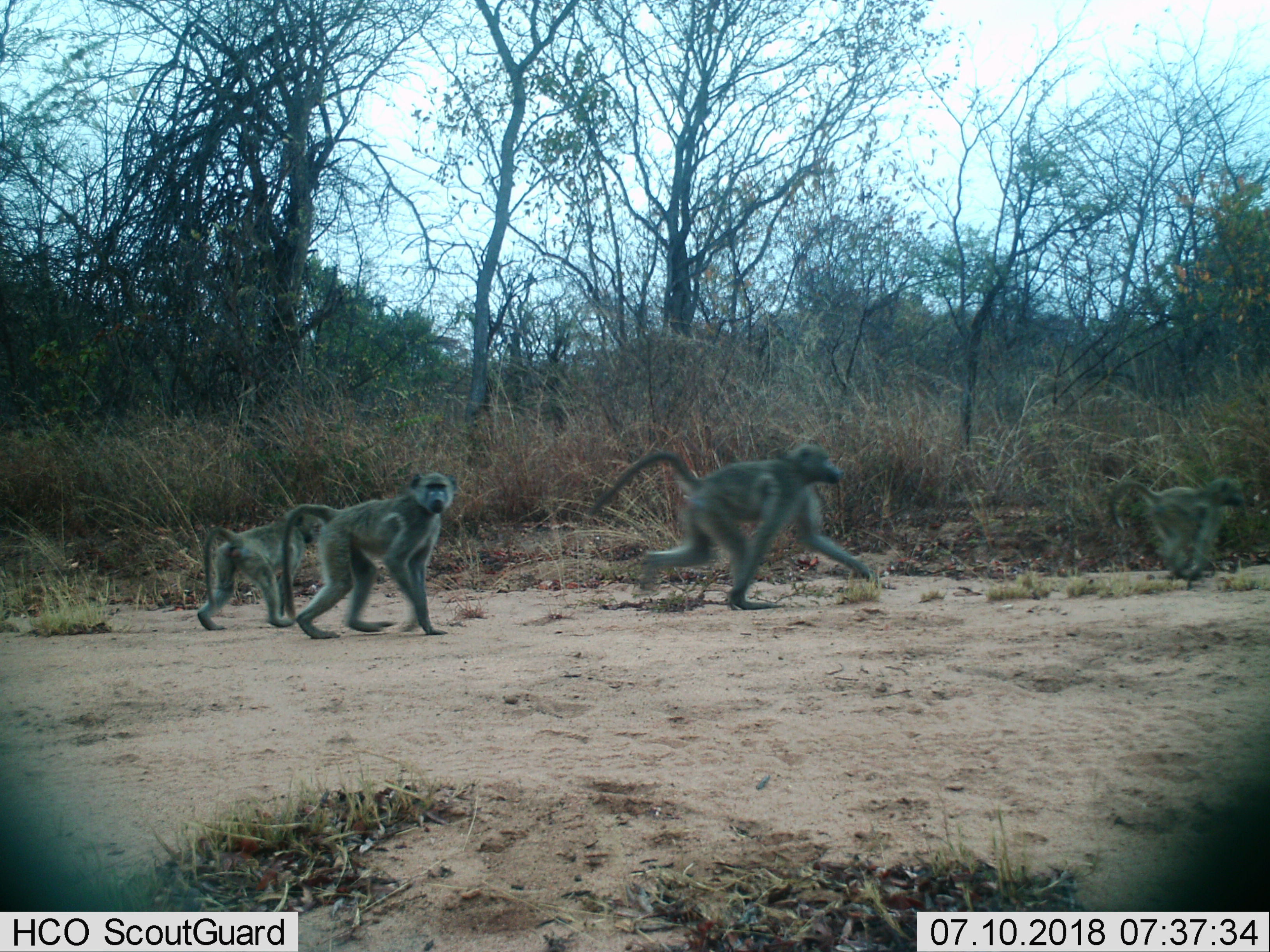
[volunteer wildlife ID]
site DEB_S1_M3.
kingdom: Animalia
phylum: Chordata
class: Mammalia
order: Primates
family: Cercopithecidae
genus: Papio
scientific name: Papio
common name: baboon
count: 4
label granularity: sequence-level